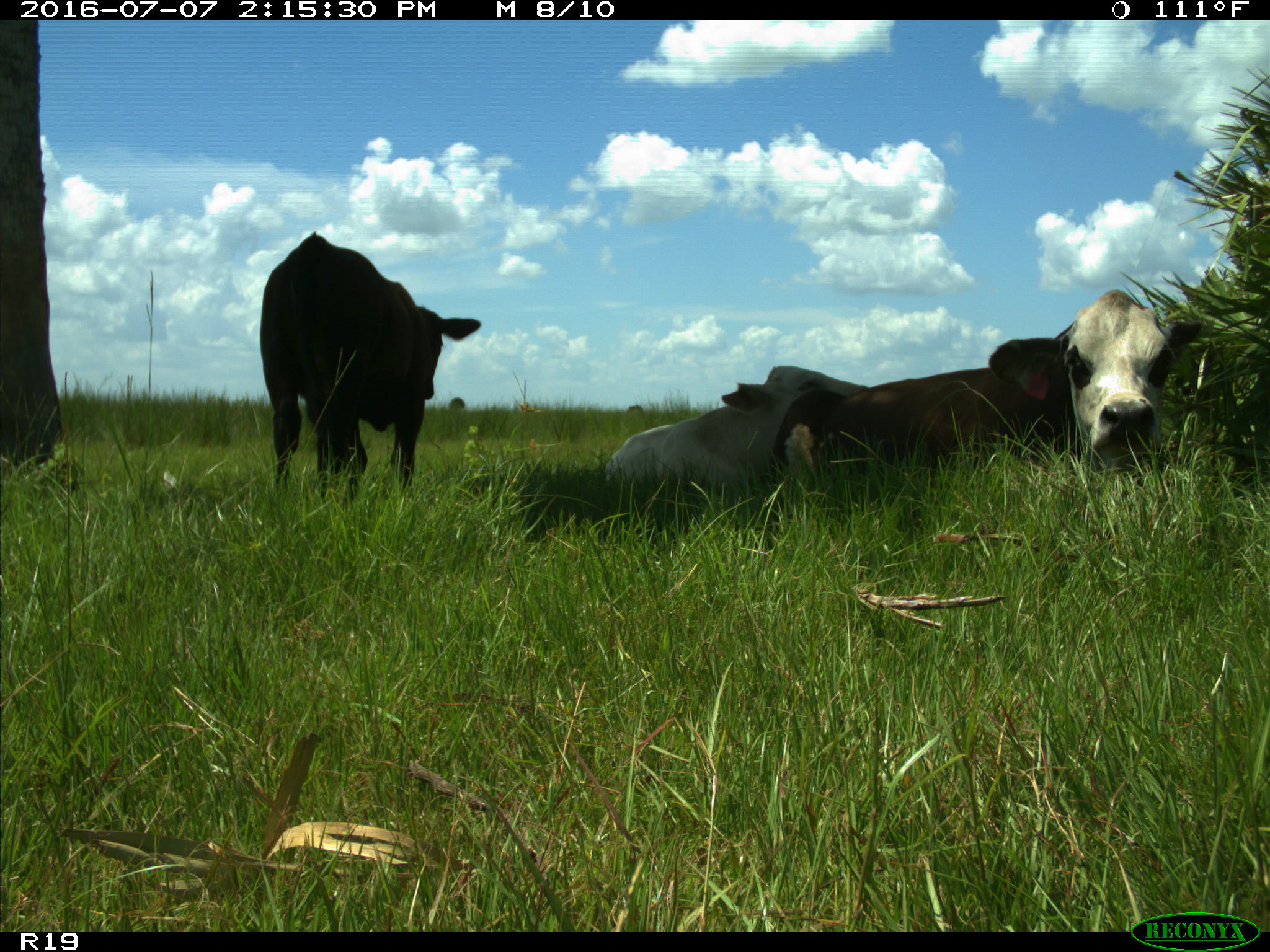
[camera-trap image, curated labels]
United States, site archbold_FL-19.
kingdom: Animalia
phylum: Chordata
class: Mammalia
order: Artiodactyla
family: Bovidae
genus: Bos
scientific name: Bos taurus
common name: domestic cow